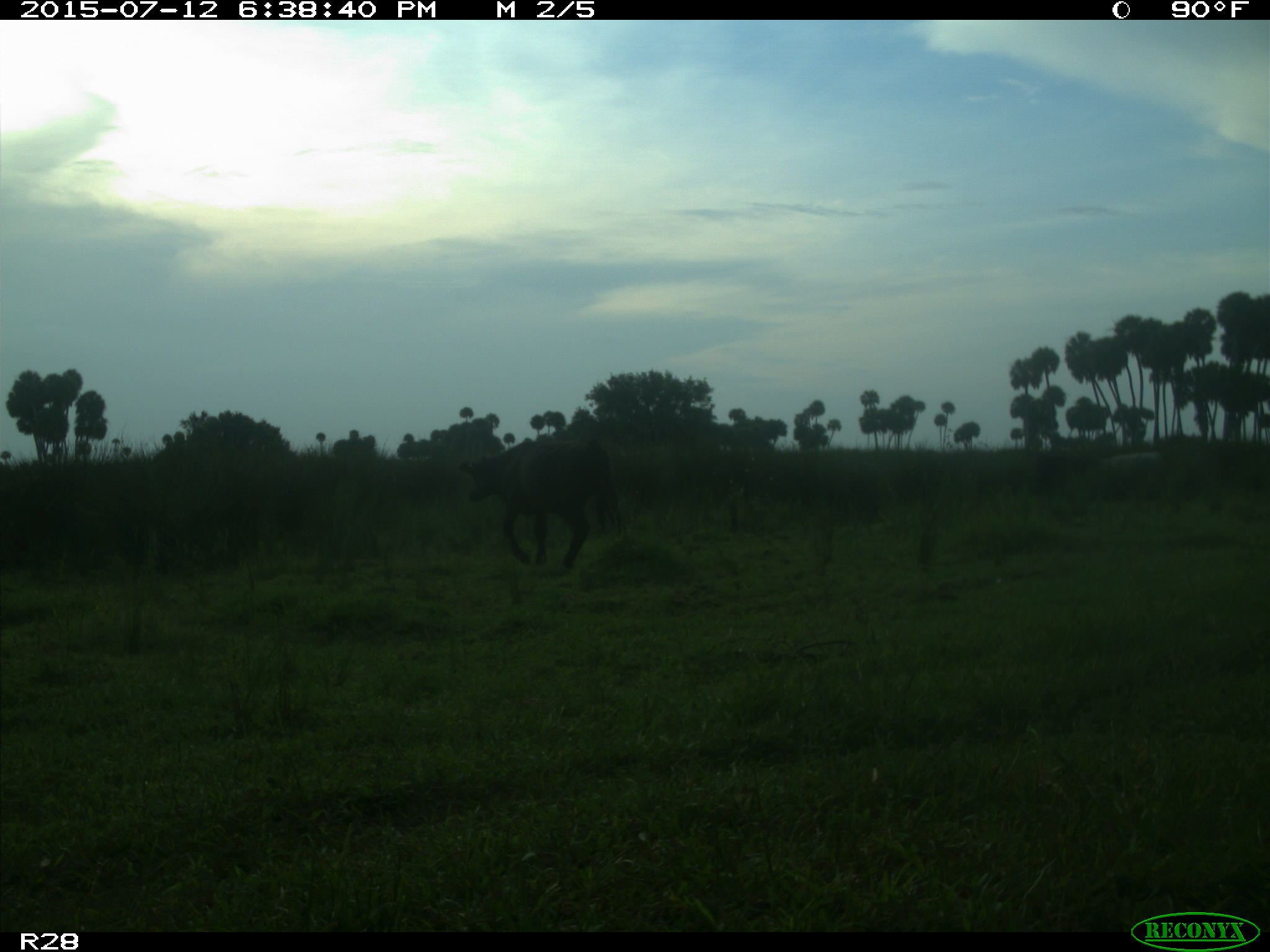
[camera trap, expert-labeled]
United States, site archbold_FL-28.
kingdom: Animalia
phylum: Chordata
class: Mammalia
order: Artiodactyla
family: Bovidae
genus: Bos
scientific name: Bos taurus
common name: domestic cow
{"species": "Bos taurus (domestic cow)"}